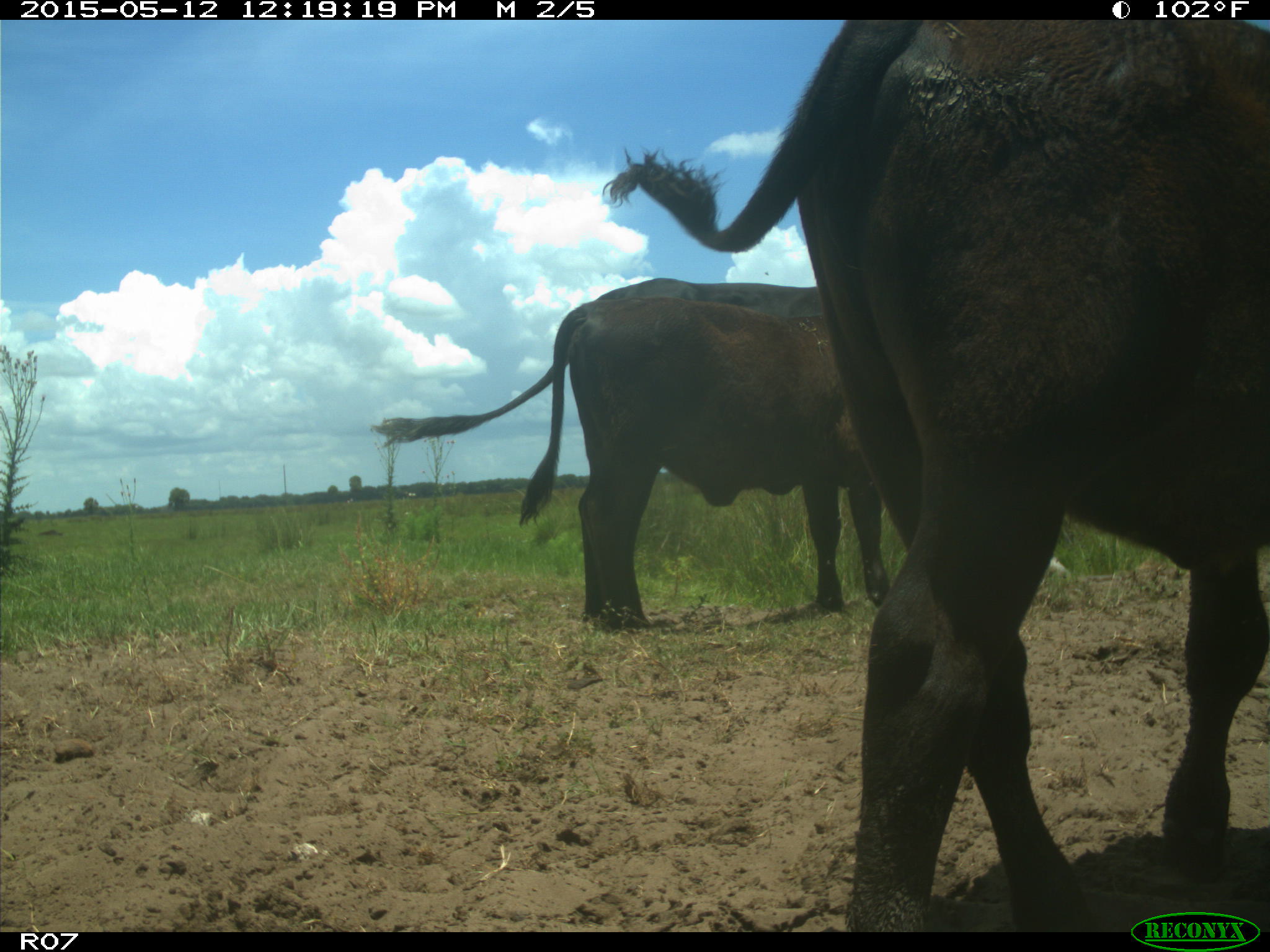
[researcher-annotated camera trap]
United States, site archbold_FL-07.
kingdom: Animalia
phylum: Chordata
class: Mammalia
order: Artiodactyla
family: Bovidae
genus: Bos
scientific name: Bos taurus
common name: domestic cow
Bos taurus (domestic cow).